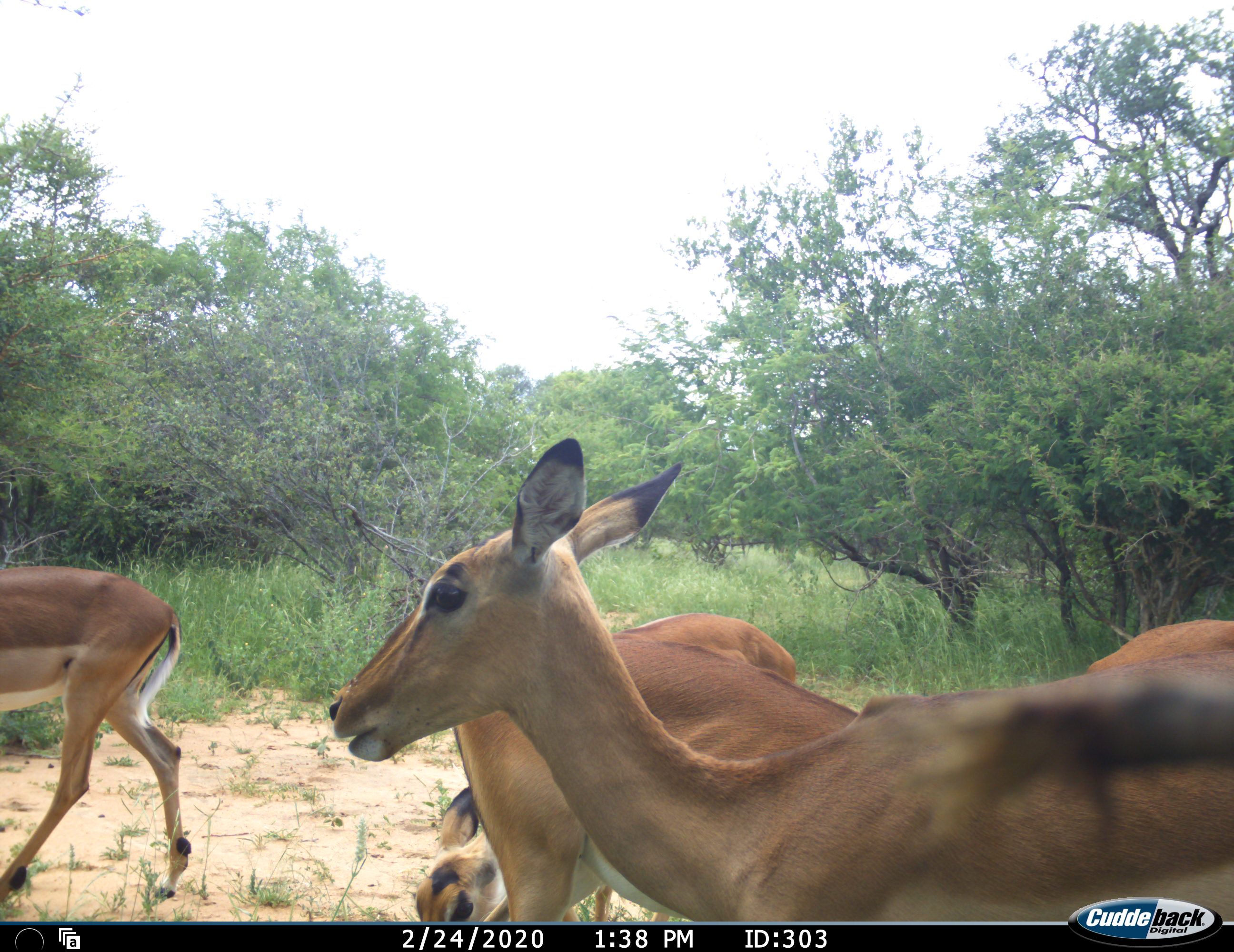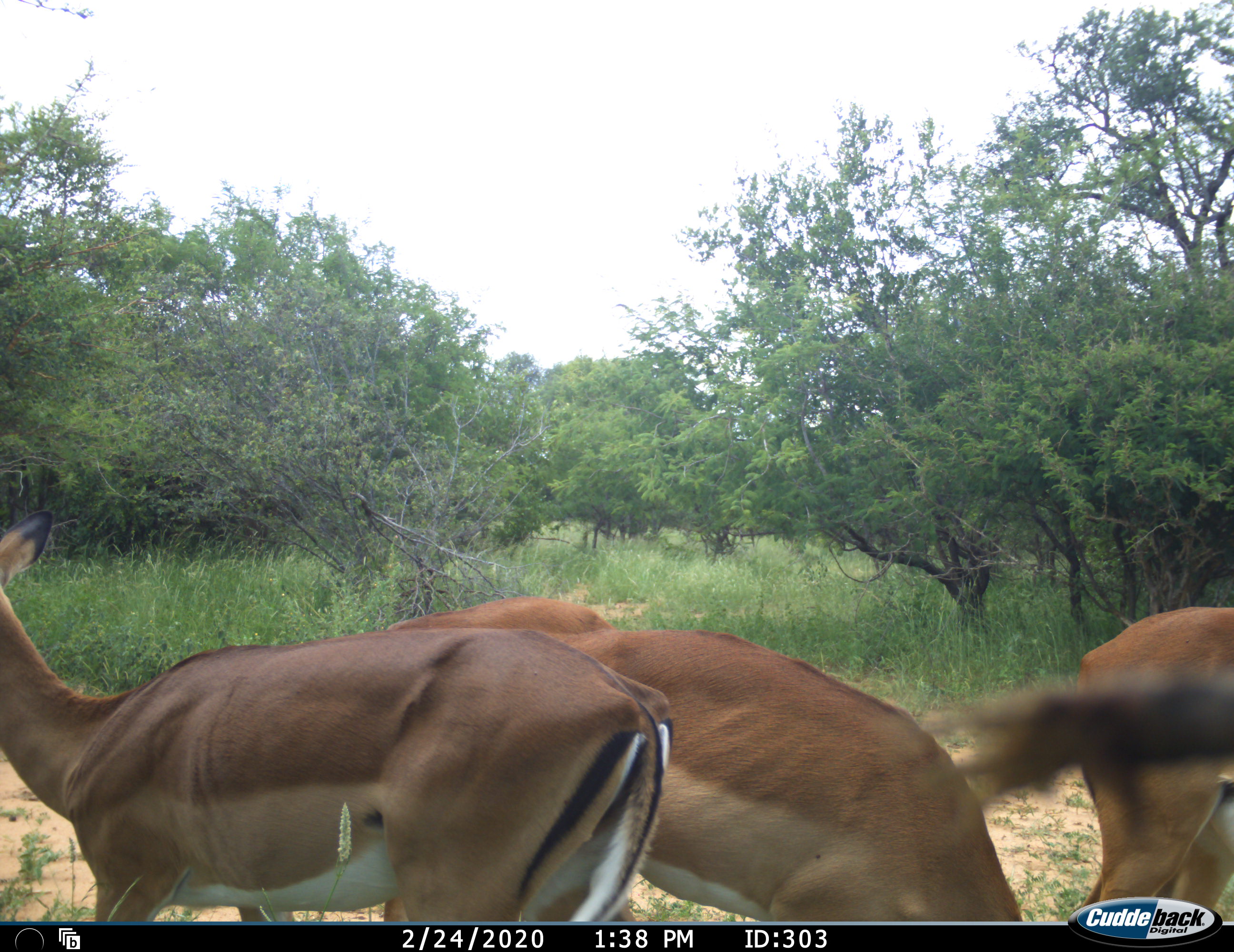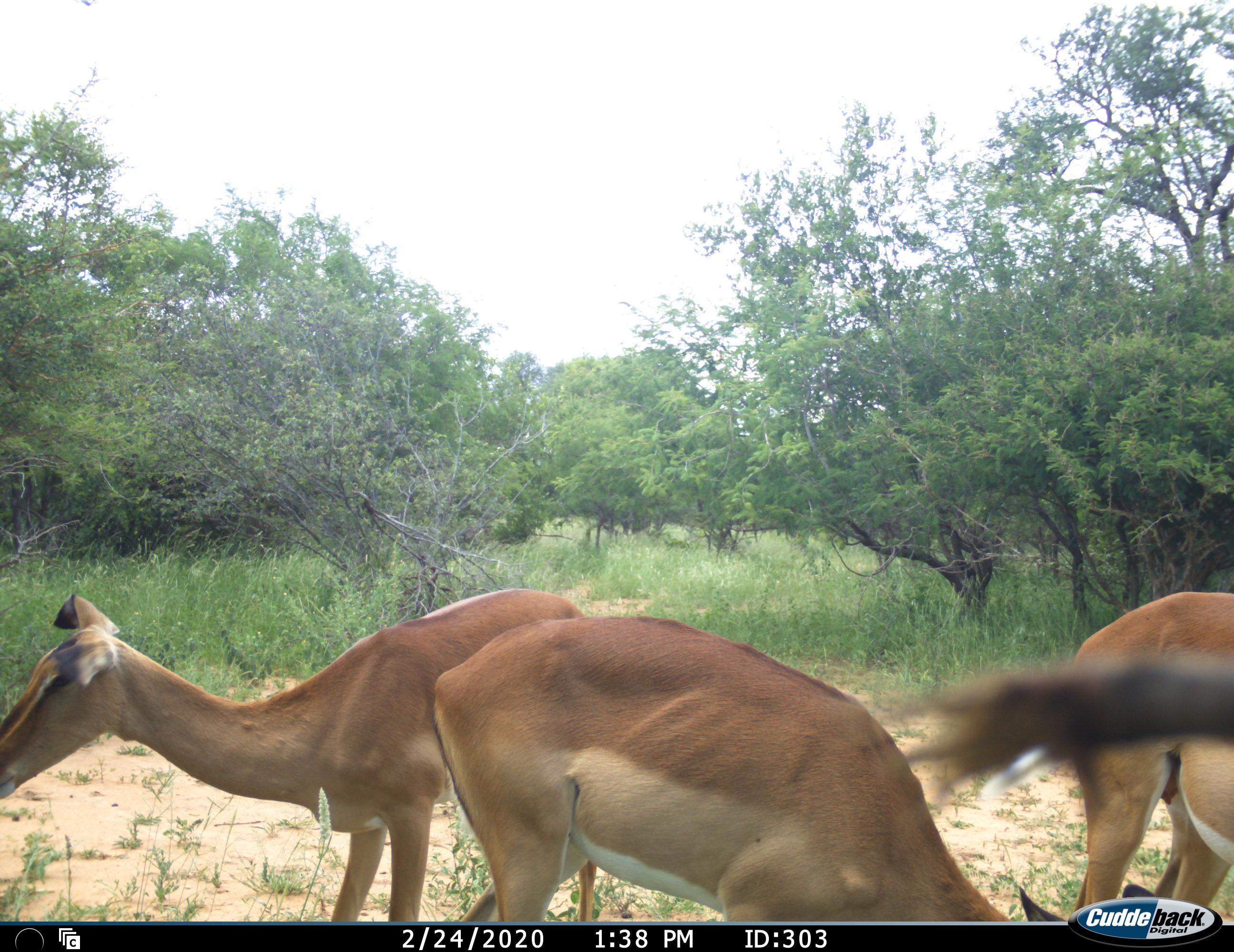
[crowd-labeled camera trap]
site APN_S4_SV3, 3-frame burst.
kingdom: Animalia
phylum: Chordata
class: Mammalia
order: Artiodactyla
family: Bovidae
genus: Aepyceros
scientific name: Aepyceros melampus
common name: impala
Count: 5.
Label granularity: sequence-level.